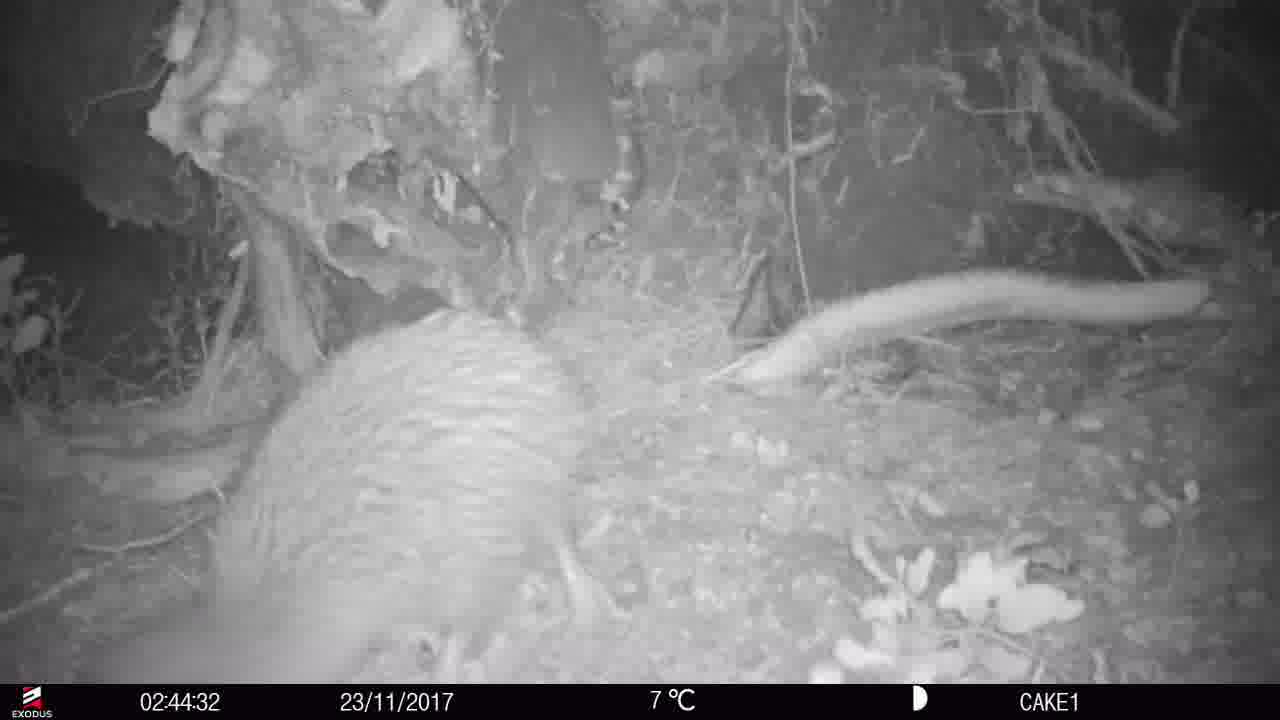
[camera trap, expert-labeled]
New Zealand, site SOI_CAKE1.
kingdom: Animalia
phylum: Chordata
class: Aves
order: Apterygiformes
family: Apterygidae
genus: Apteryx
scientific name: Apteryx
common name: kiwi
Kiwi (Apteryx).